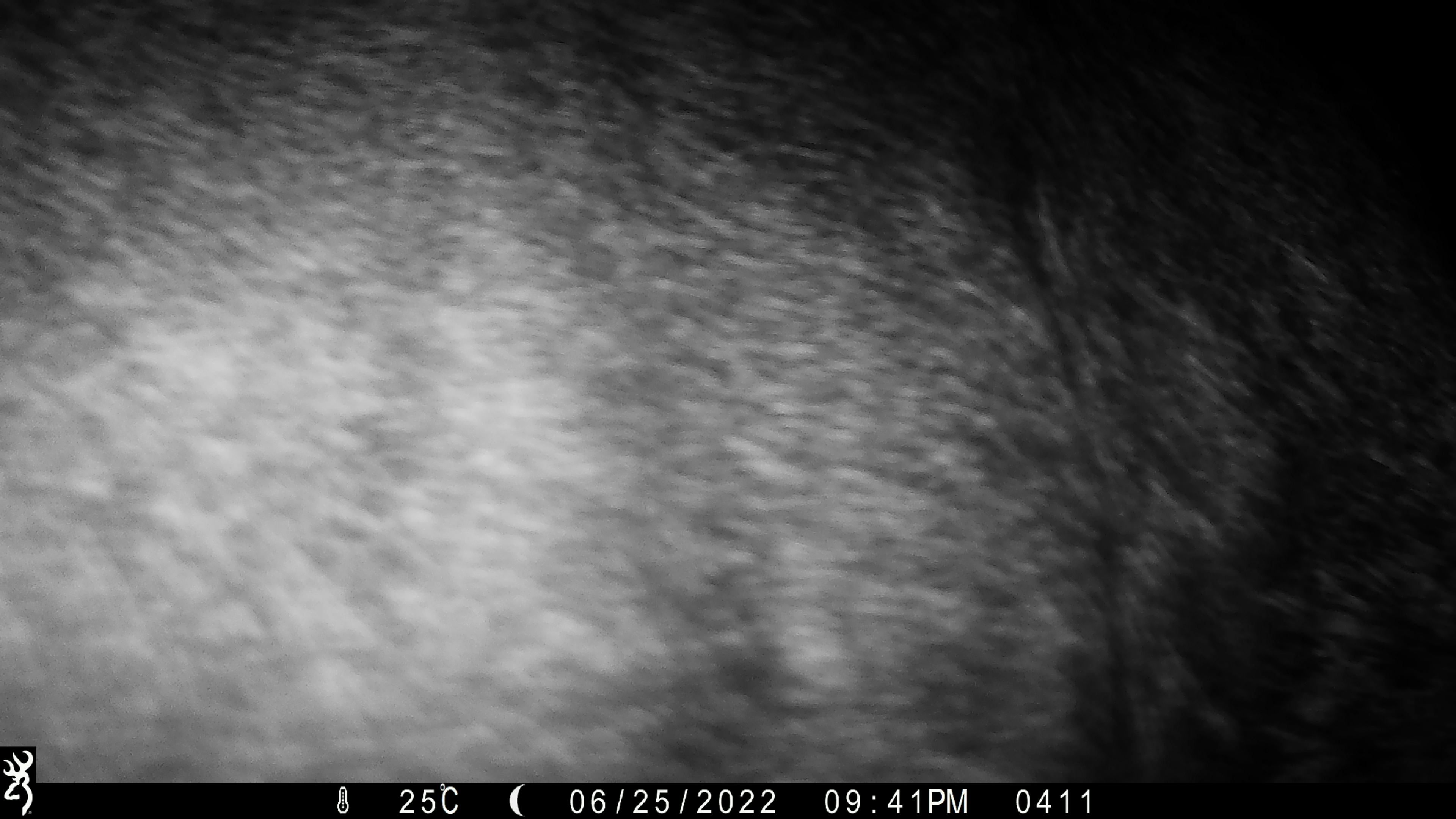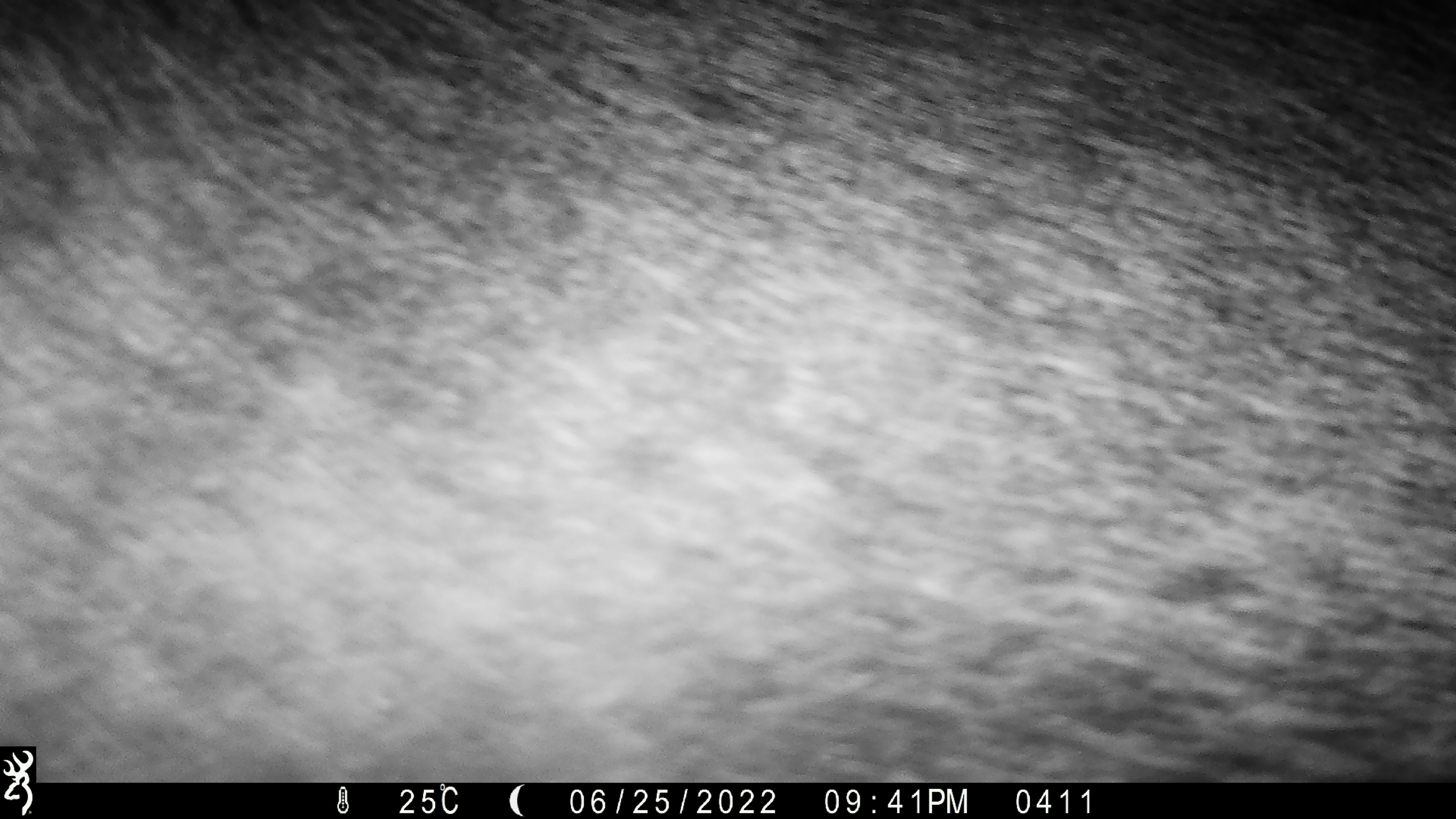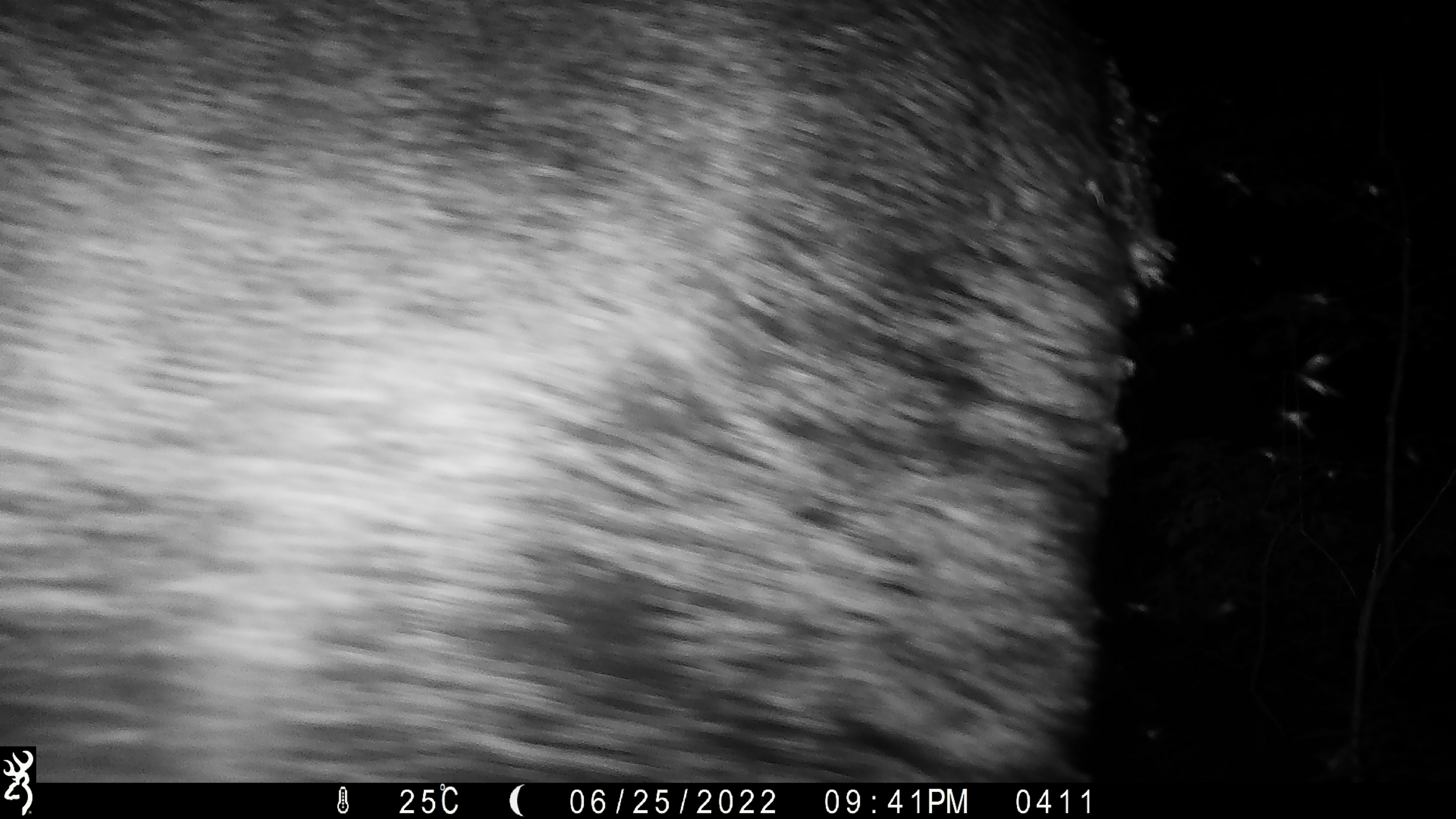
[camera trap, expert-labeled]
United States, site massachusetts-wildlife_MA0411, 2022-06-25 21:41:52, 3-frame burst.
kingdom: Animalia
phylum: Chordata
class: Mammalia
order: Artiodactyla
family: Cervidae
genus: Alces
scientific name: Alces alces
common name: moose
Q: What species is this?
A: Moose (Alces alces).